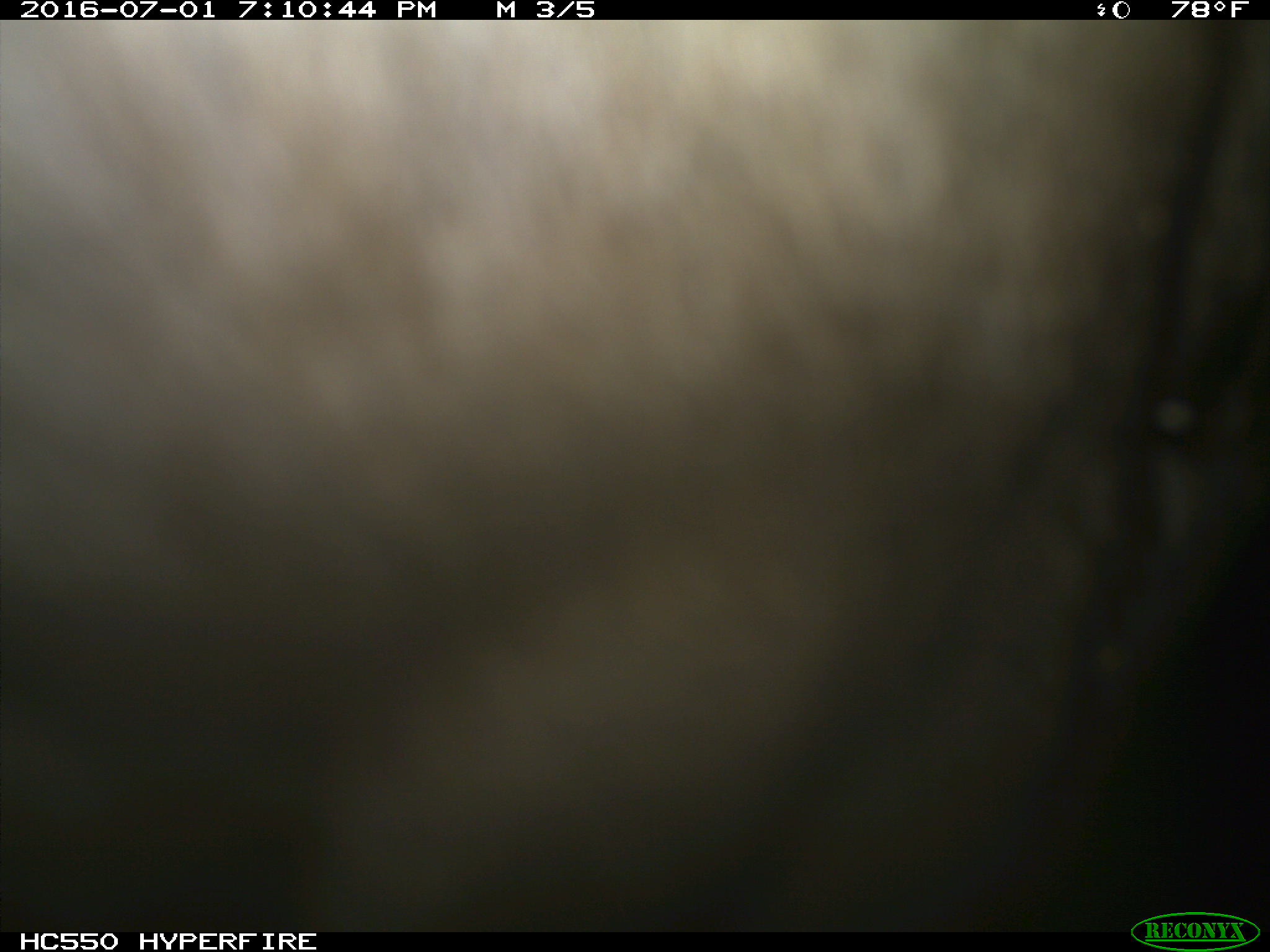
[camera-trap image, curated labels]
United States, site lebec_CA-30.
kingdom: Animalia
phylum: Chordata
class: Mammalia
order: Artiodactyla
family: Bovidae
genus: Bos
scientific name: Bos taurus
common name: domestic cow